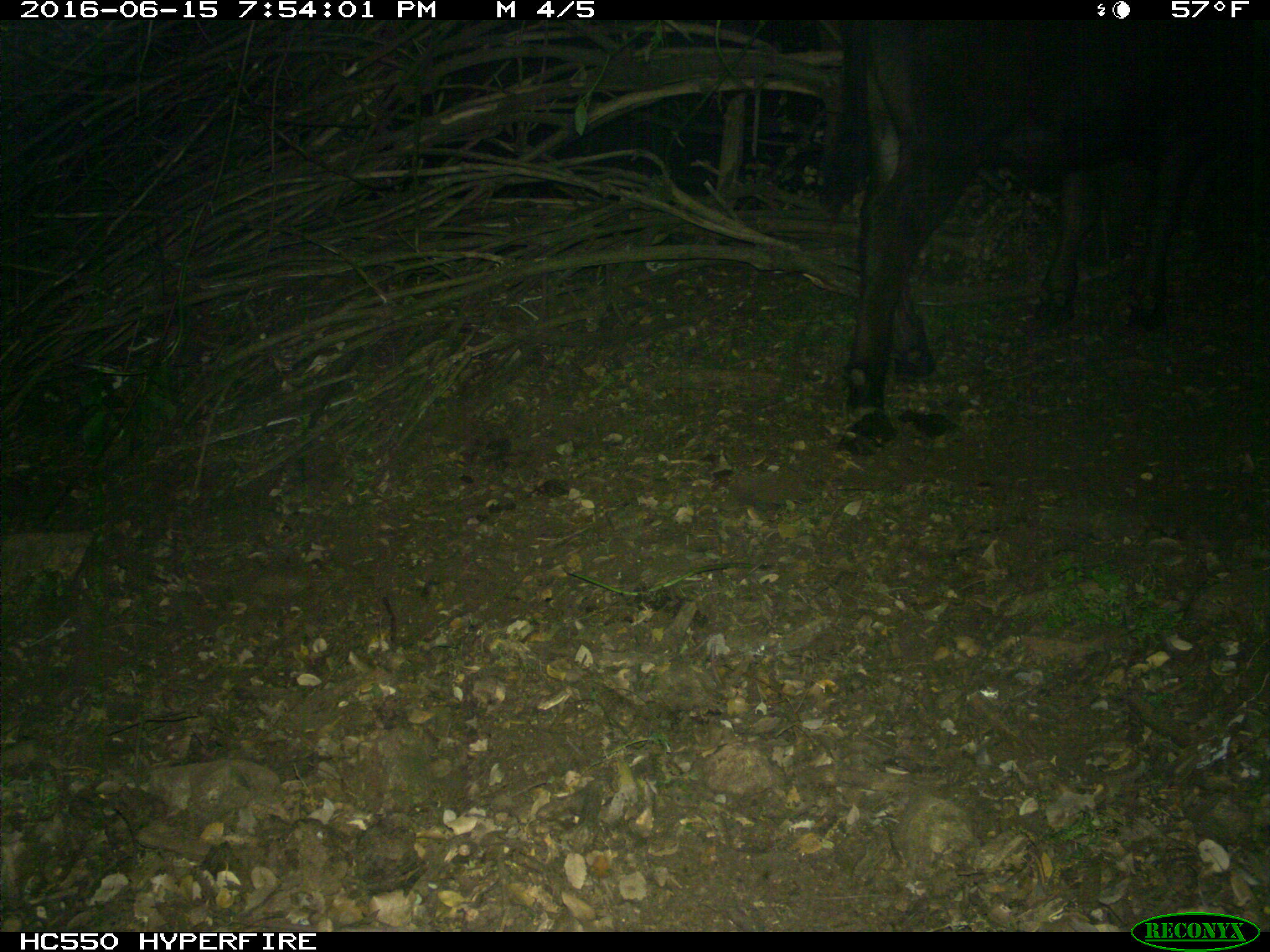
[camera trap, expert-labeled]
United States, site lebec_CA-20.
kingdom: Animalia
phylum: Chordata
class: Mammalia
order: Artiodactyla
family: Bovidae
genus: Bos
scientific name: Bos taurus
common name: domestic cow